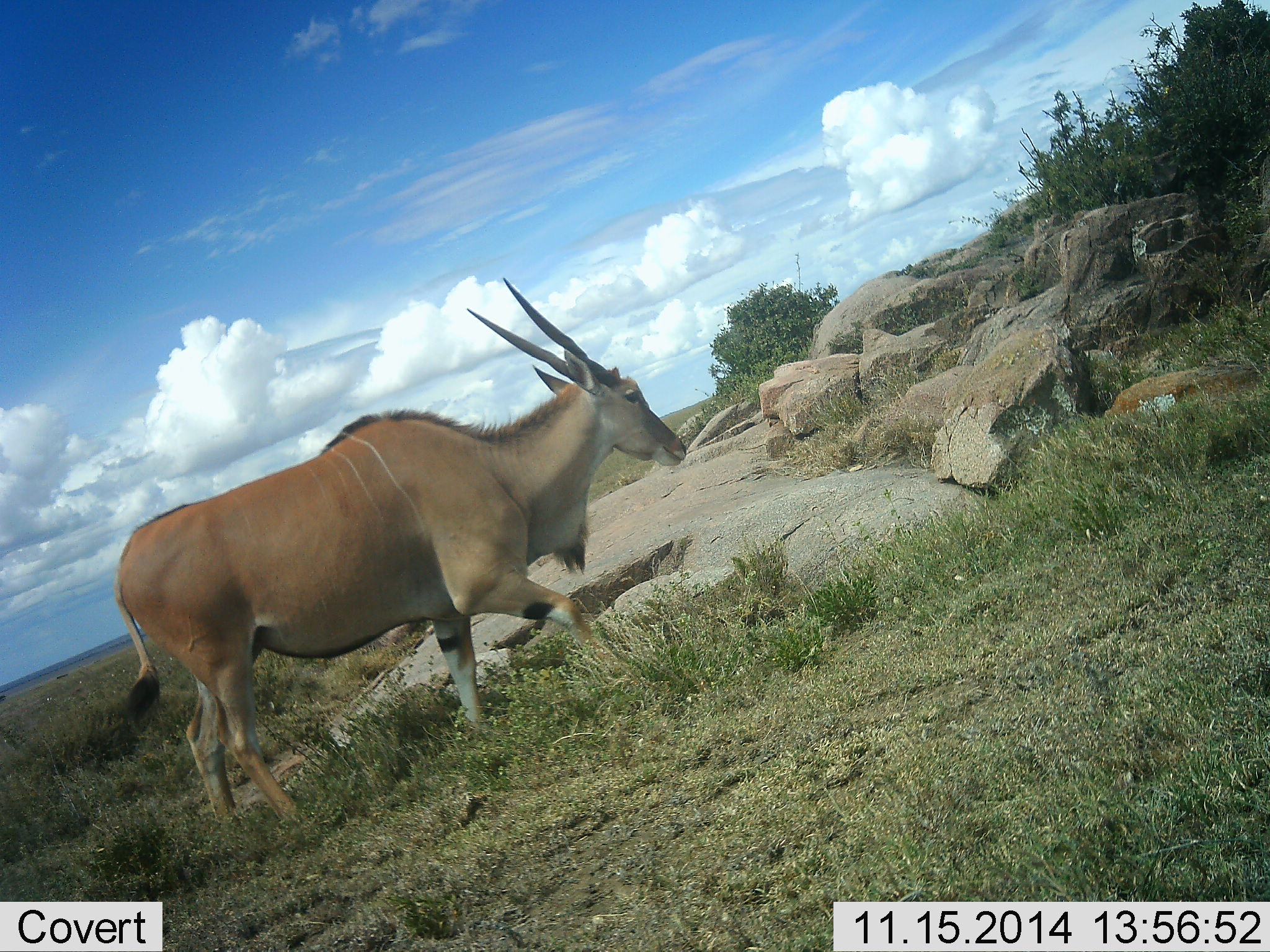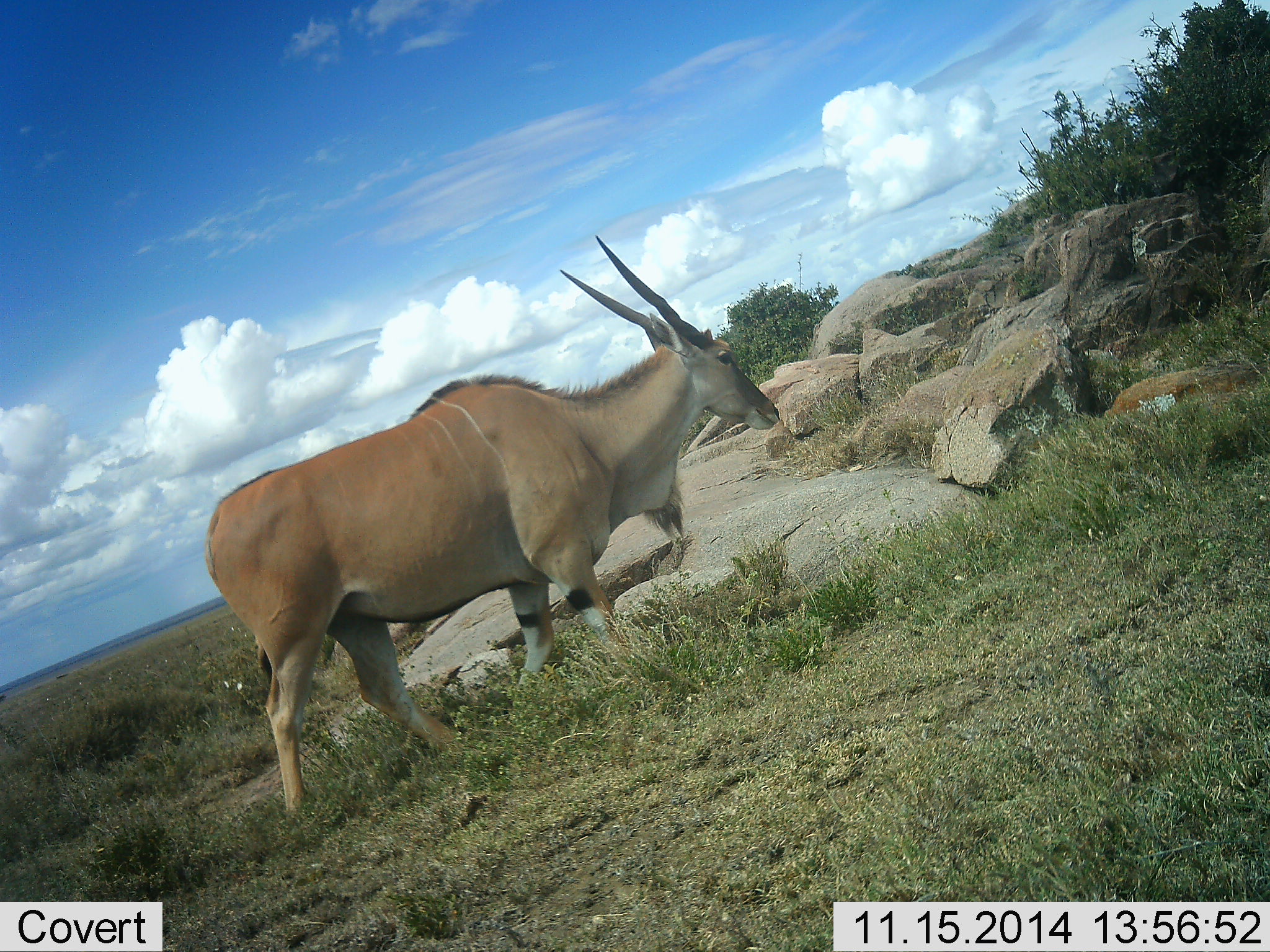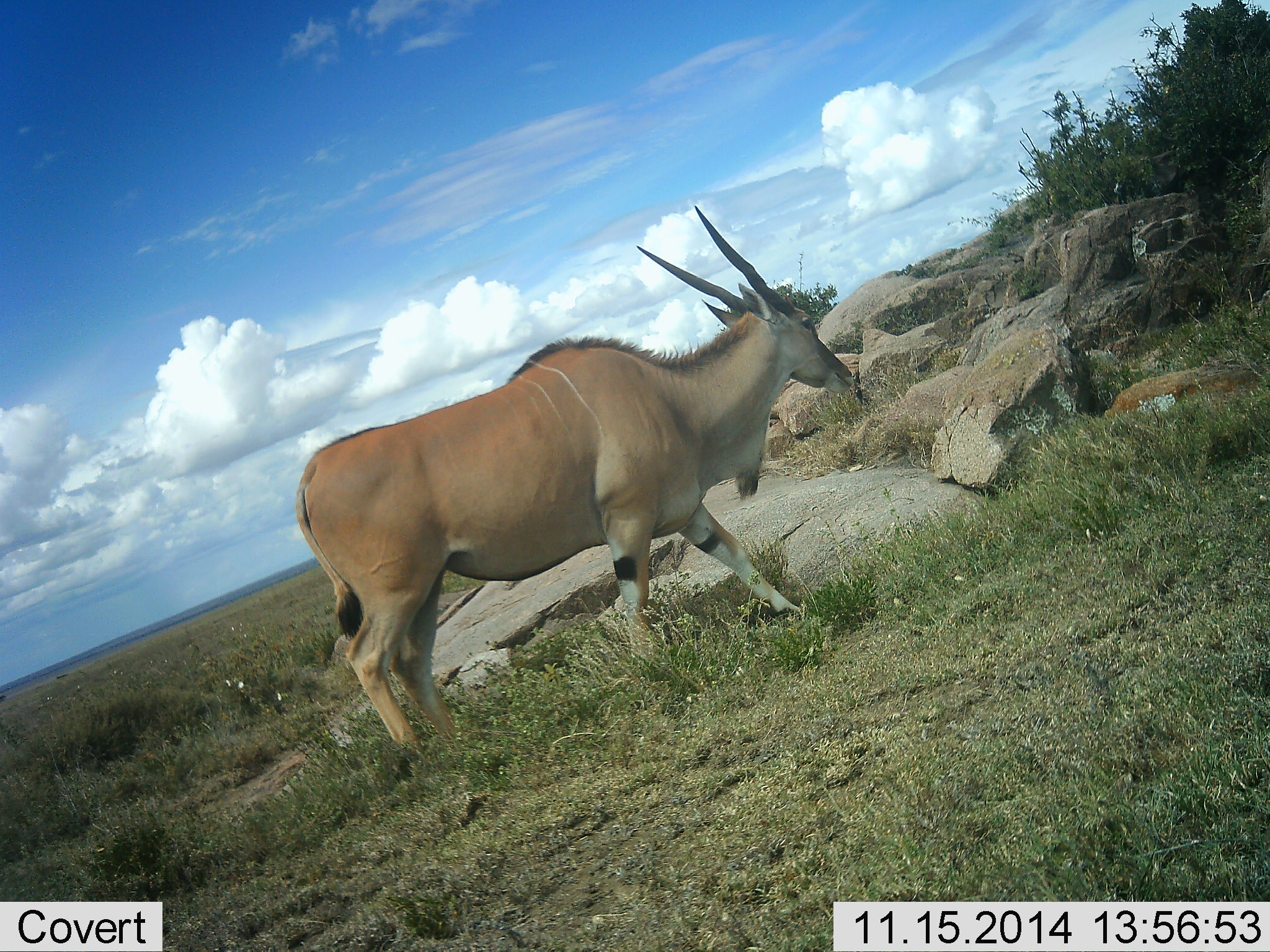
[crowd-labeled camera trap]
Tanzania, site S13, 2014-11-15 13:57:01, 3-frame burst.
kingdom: Animalia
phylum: Chordata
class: Mammalia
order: Artiodactyla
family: Bovidae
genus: Tragelaphus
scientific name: Tragelaphus oryx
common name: eland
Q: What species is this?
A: Eland (Tragelaphus oryx).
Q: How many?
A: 1.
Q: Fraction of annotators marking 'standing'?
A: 0%.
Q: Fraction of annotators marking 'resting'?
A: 0%.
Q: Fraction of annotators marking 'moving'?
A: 100%.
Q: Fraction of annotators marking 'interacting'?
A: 0%.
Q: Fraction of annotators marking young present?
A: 0%.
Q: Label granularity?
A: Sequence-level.